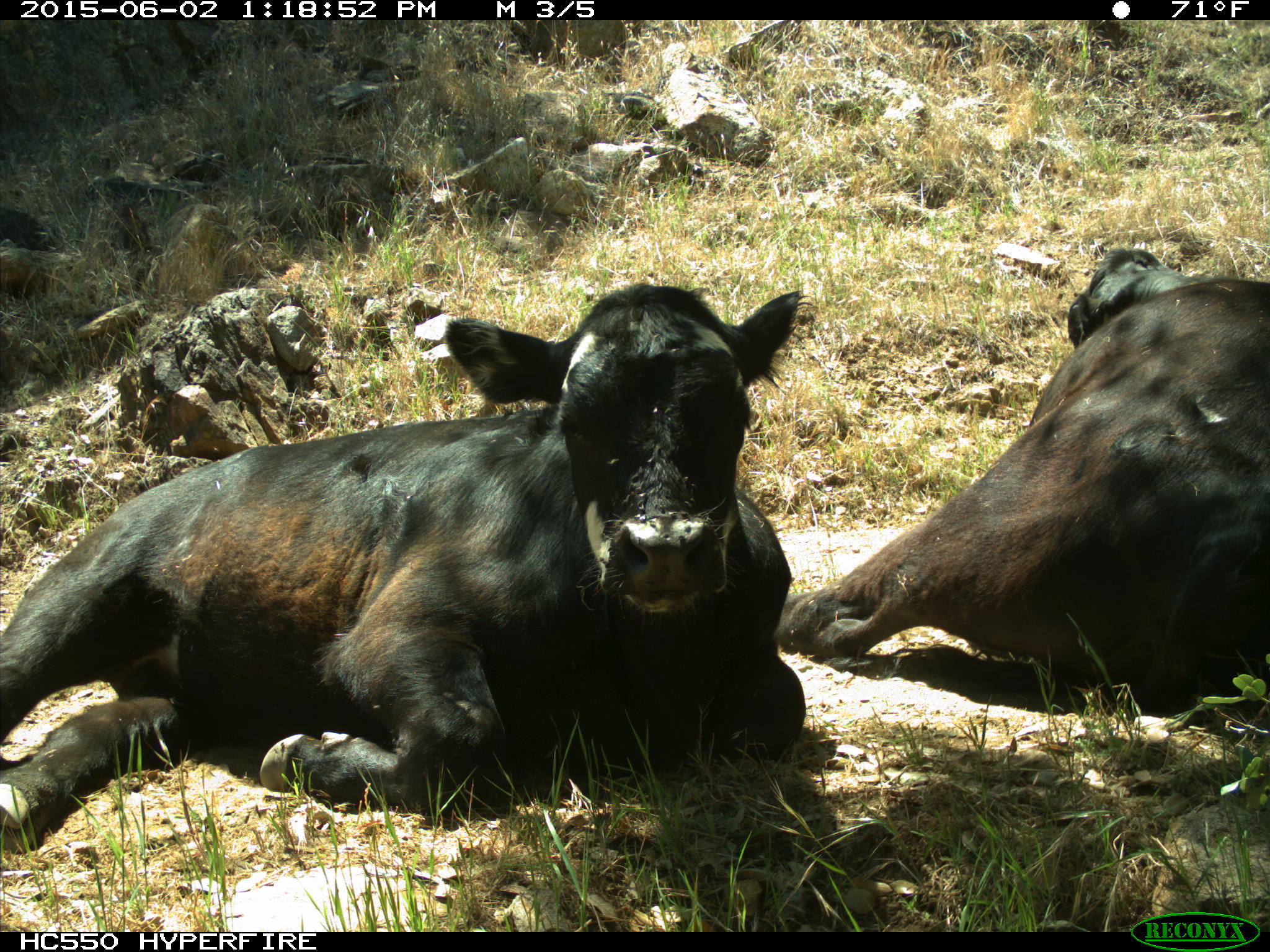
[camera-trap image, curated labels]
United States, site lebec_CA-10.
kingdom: Animalia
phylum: Chordata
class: Mammalia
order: Artiodactyla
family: Bovidae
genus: Bos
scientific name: Bos taurus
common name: domestic cow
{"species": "Bos taurus (domestic cow)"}